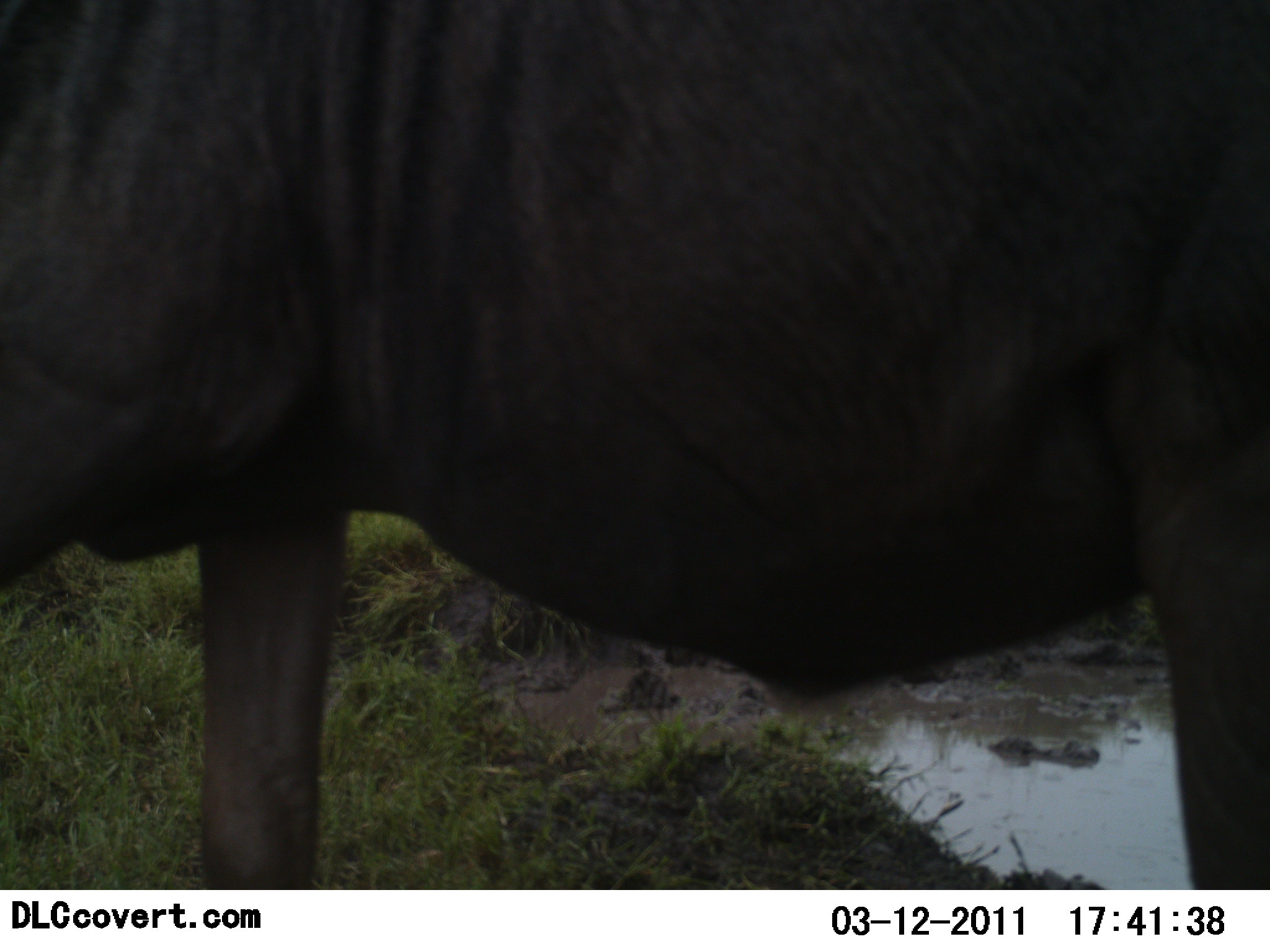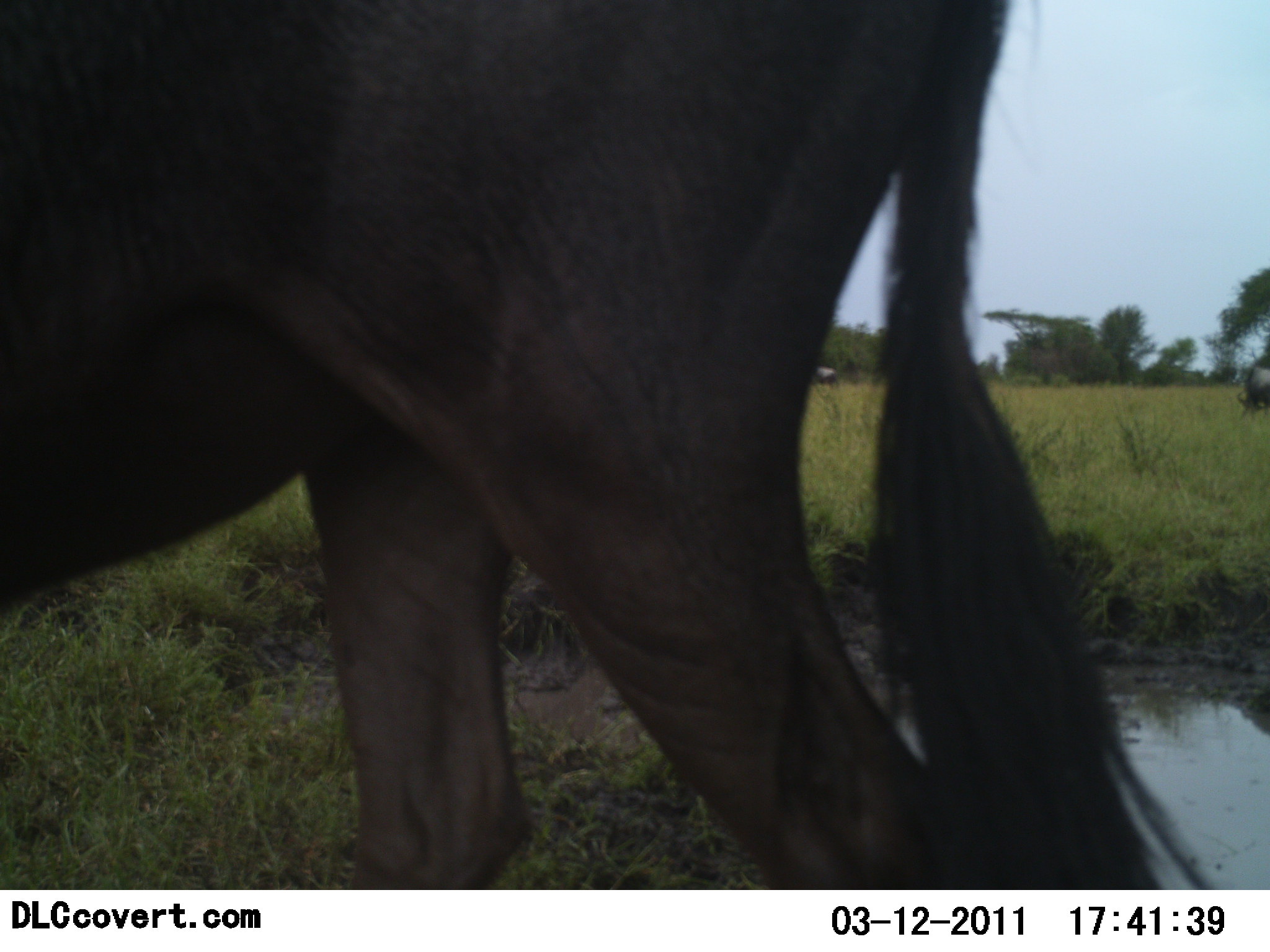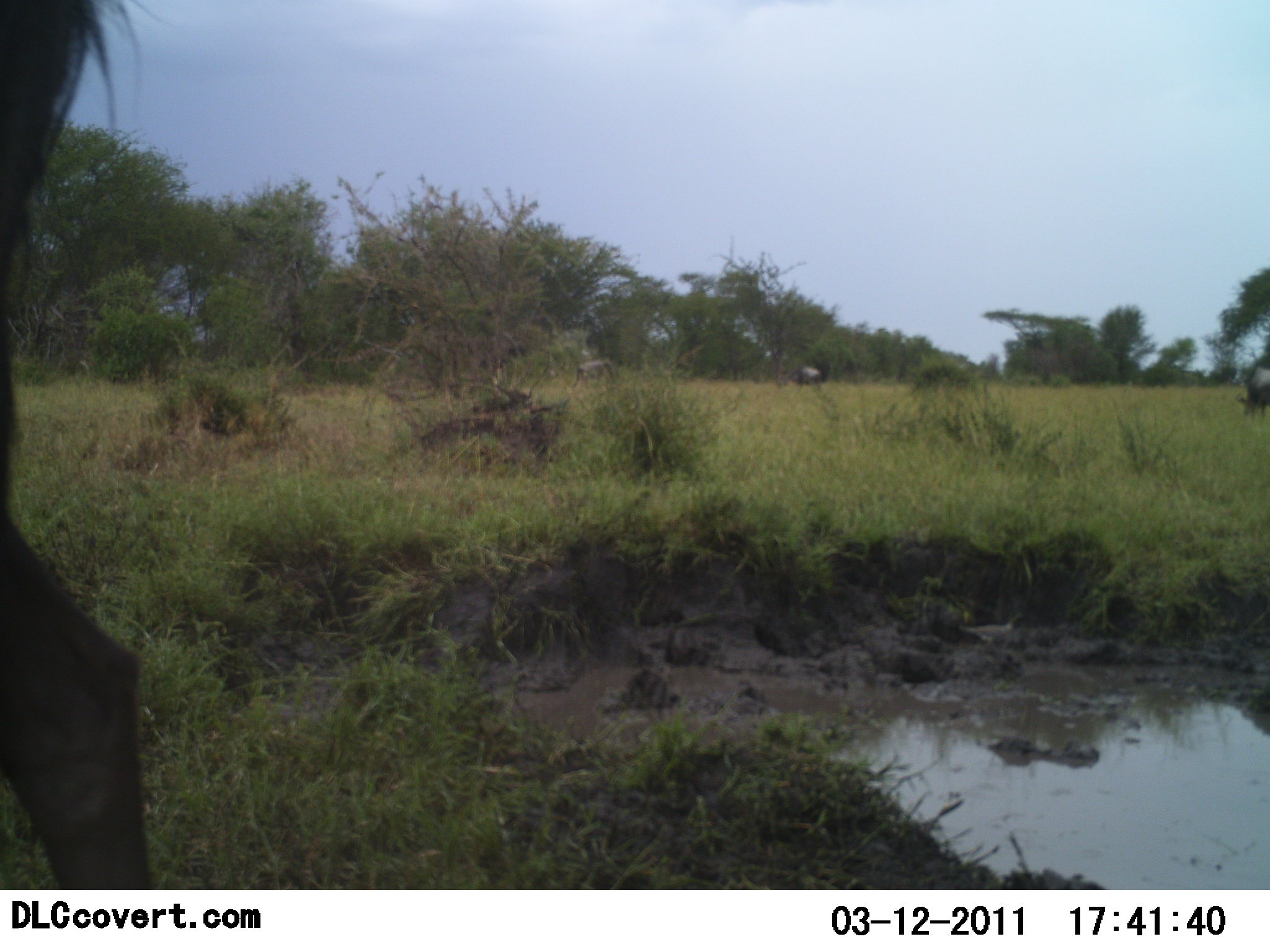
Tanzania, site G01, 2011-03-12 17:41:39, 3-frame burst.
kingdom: Animalia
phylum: Chordata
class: Mammalia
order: Artiodactyla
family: Bovidae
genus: Connochaetes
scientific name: Connochaetes taurinus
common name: blue wildebeest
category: wildebeest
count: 2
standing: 31%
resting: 0%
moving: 100%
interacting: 0%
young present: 0%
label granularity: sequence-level